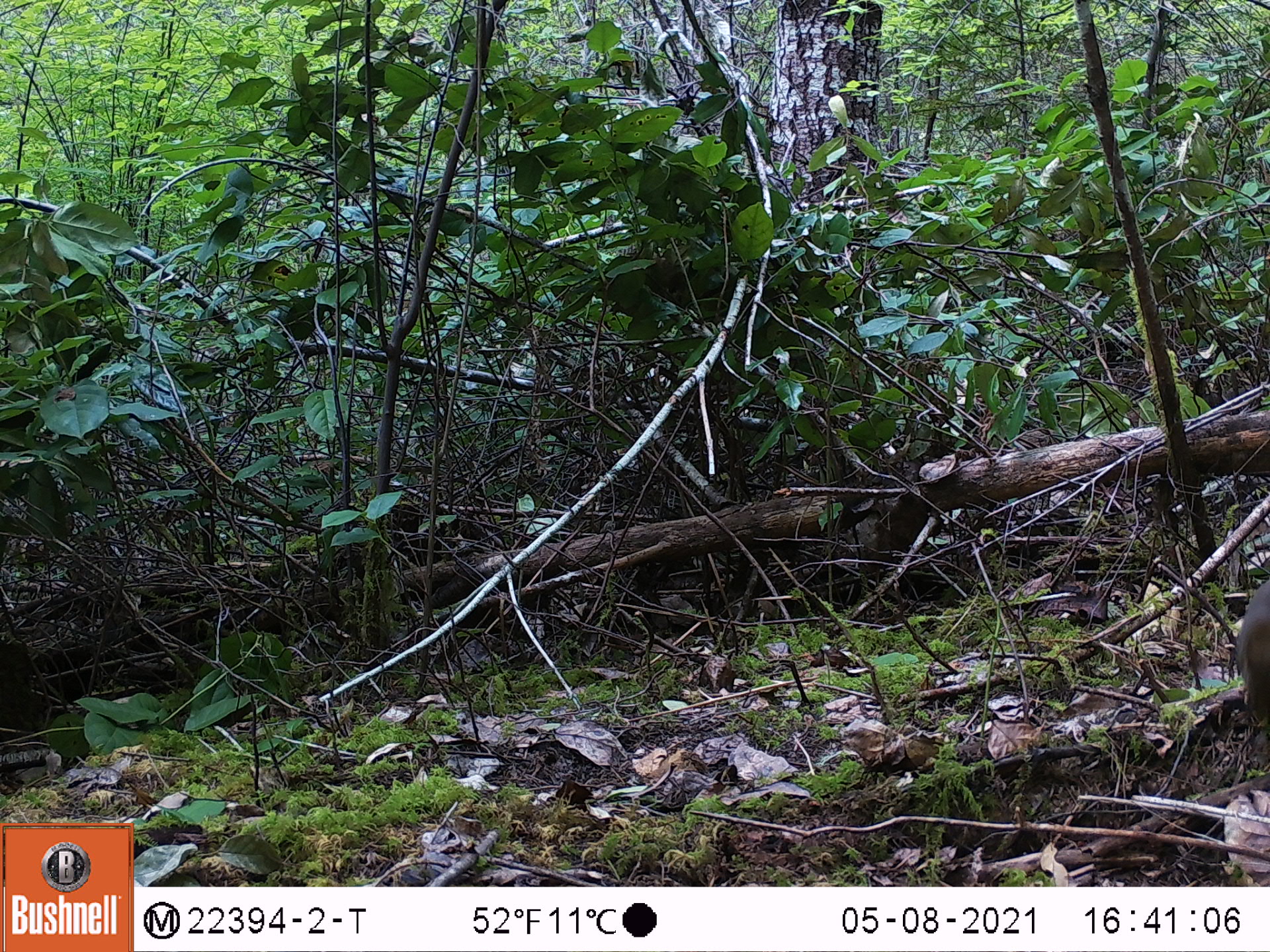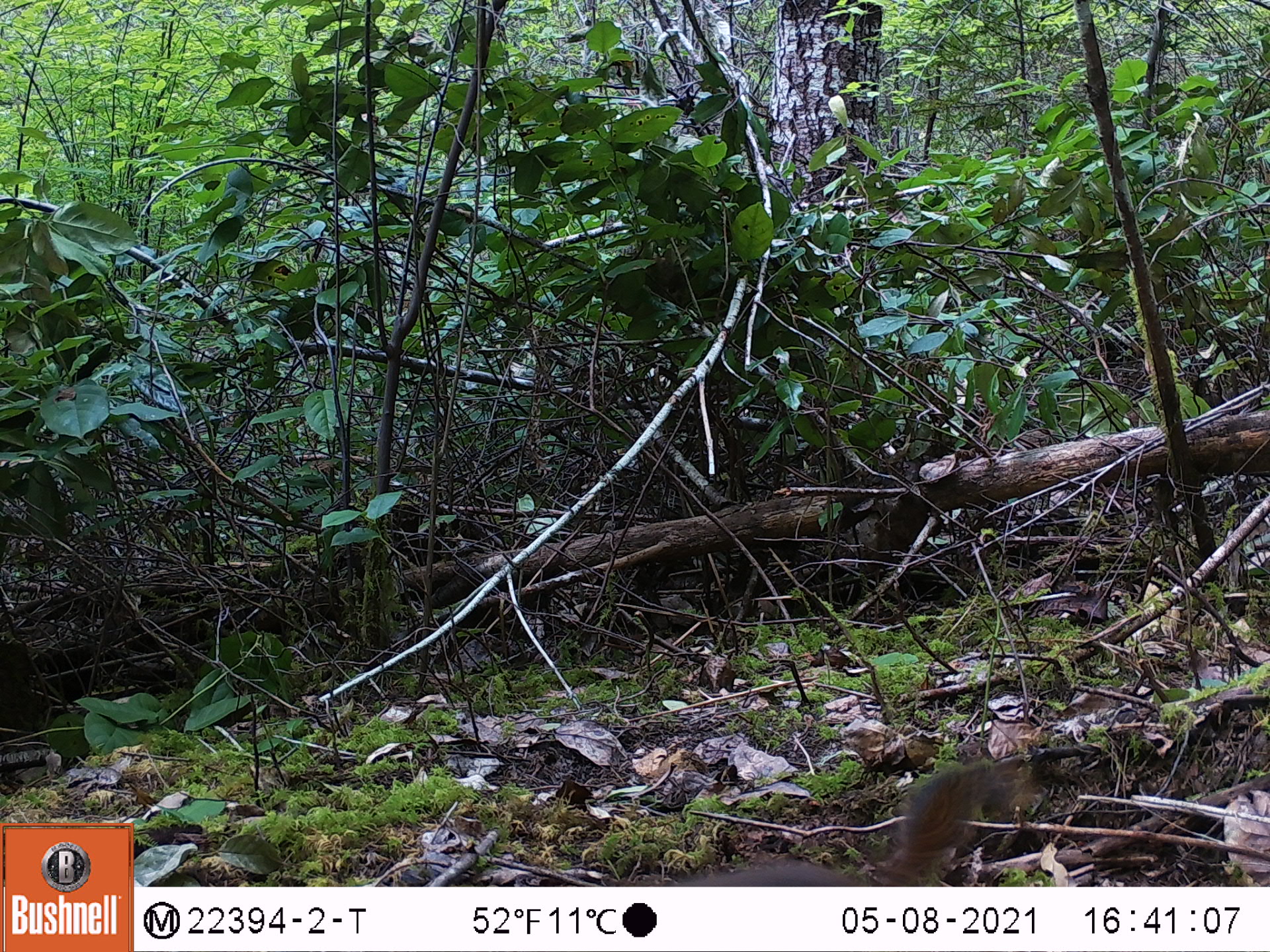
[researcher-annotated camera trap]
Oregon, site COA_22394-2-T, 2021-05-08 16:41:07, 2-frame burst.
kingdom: Animalia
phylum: Chordata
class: Mammalia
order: Rodentia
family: Sciuridae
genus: Tamiasciurus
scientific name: Tamiasciurus douglasii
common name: douglas squirrel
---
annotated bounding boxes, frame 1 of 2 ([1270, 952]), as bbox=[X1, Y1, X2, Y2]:
douglas squirrel: bbox=[1222, 556, 1269, 748]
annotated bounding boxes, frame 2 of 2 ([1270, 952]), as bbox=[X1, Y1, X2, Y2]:
douglas squirrel: bbox=[568, 739, 1066, 883]